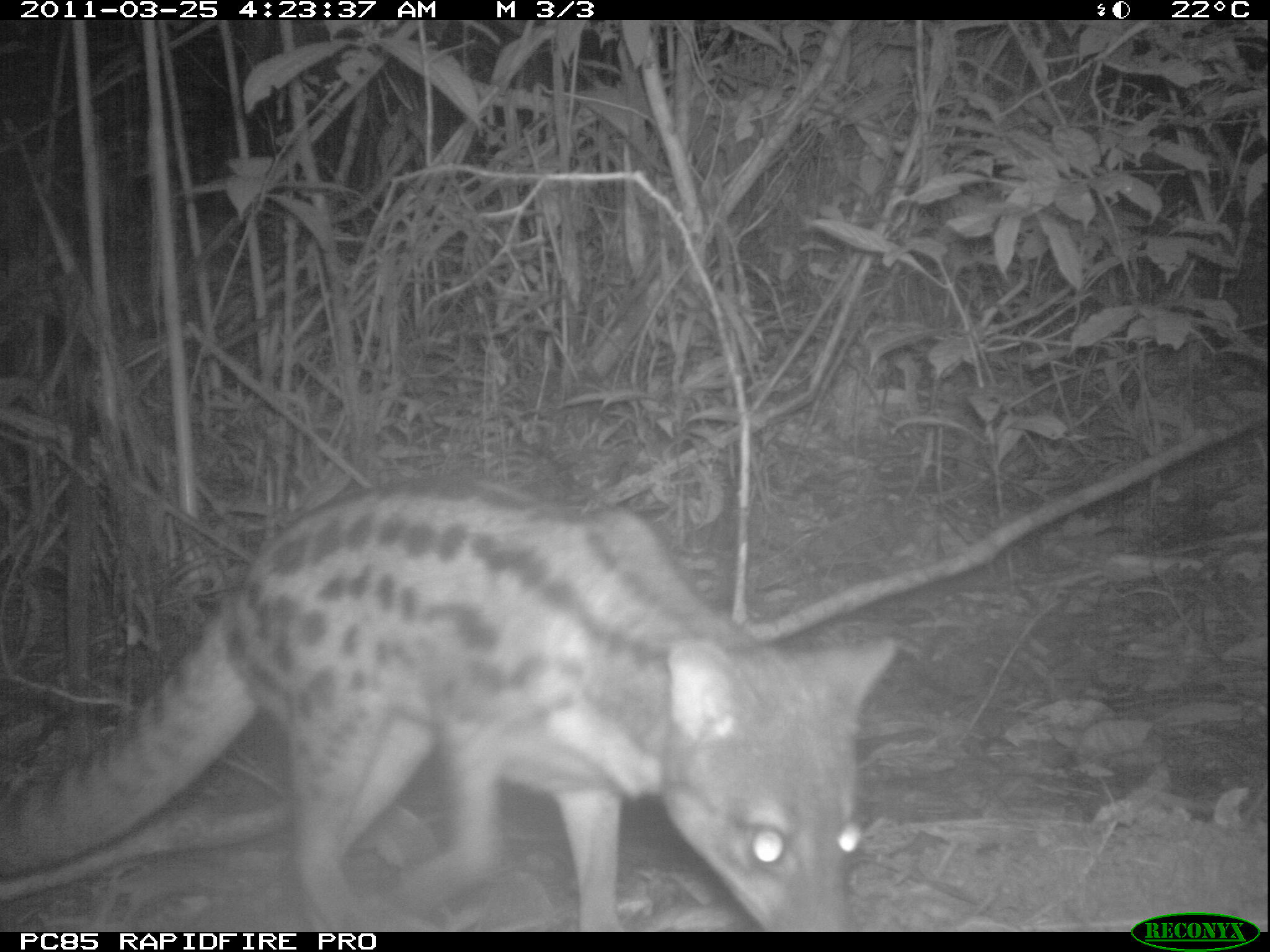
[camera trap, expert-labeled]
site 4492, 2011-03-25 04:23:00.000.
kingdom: Animalia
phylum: Chordata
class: Mammalia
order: Carnivora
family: Eupleridae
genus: Fossa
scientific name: Fossa fossana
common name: fanaloka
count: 1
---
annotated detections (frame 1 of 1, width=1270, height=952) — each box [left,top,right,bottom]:
fossa fossana: [0,476,898,930]